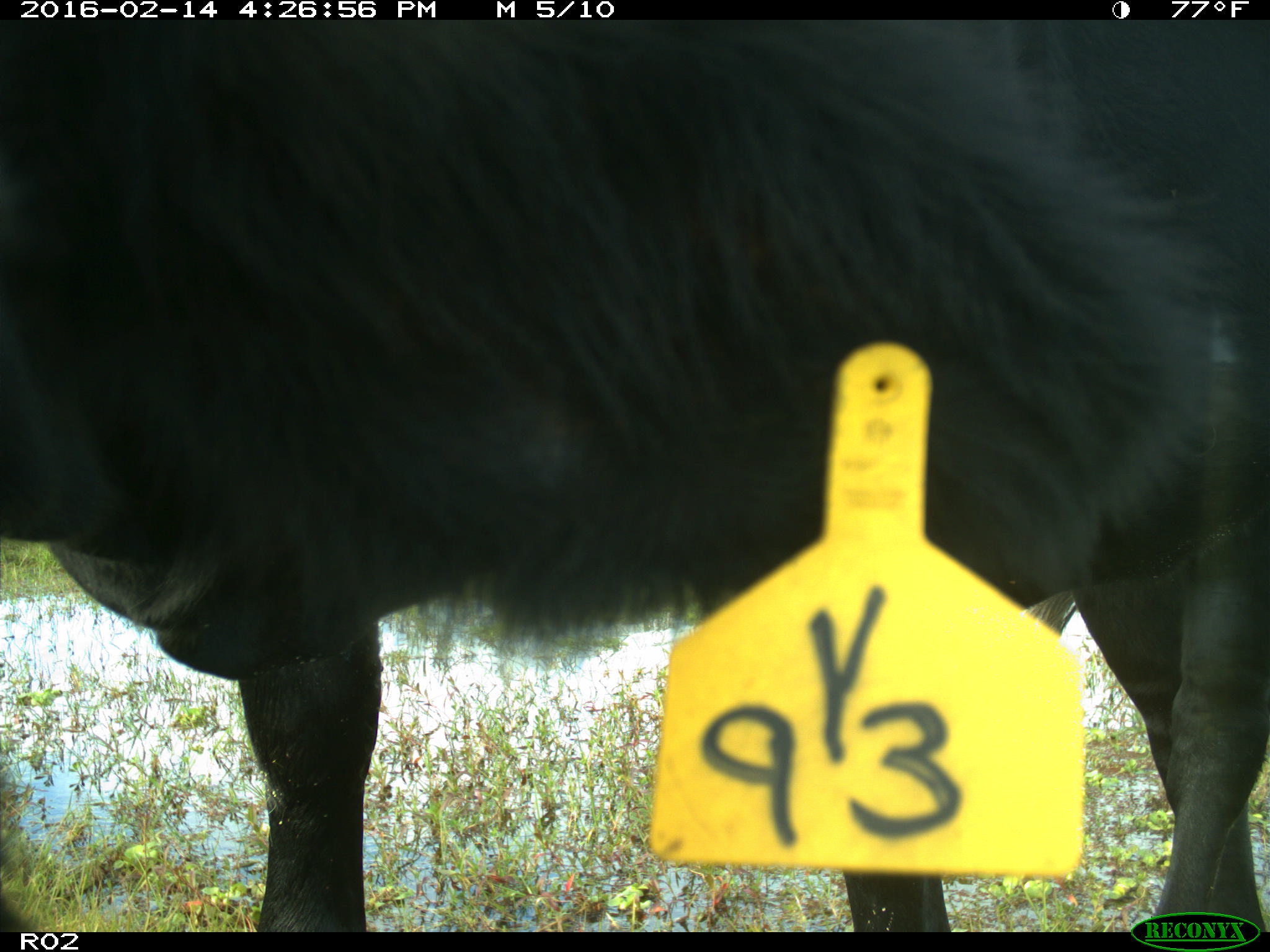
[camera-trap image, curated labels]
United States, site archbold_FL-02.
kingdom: Animalia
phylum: Chordata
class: Mammalia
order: Artiodactyla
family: Bovidae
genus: Bos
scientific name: Bos taurus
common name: domestic cow